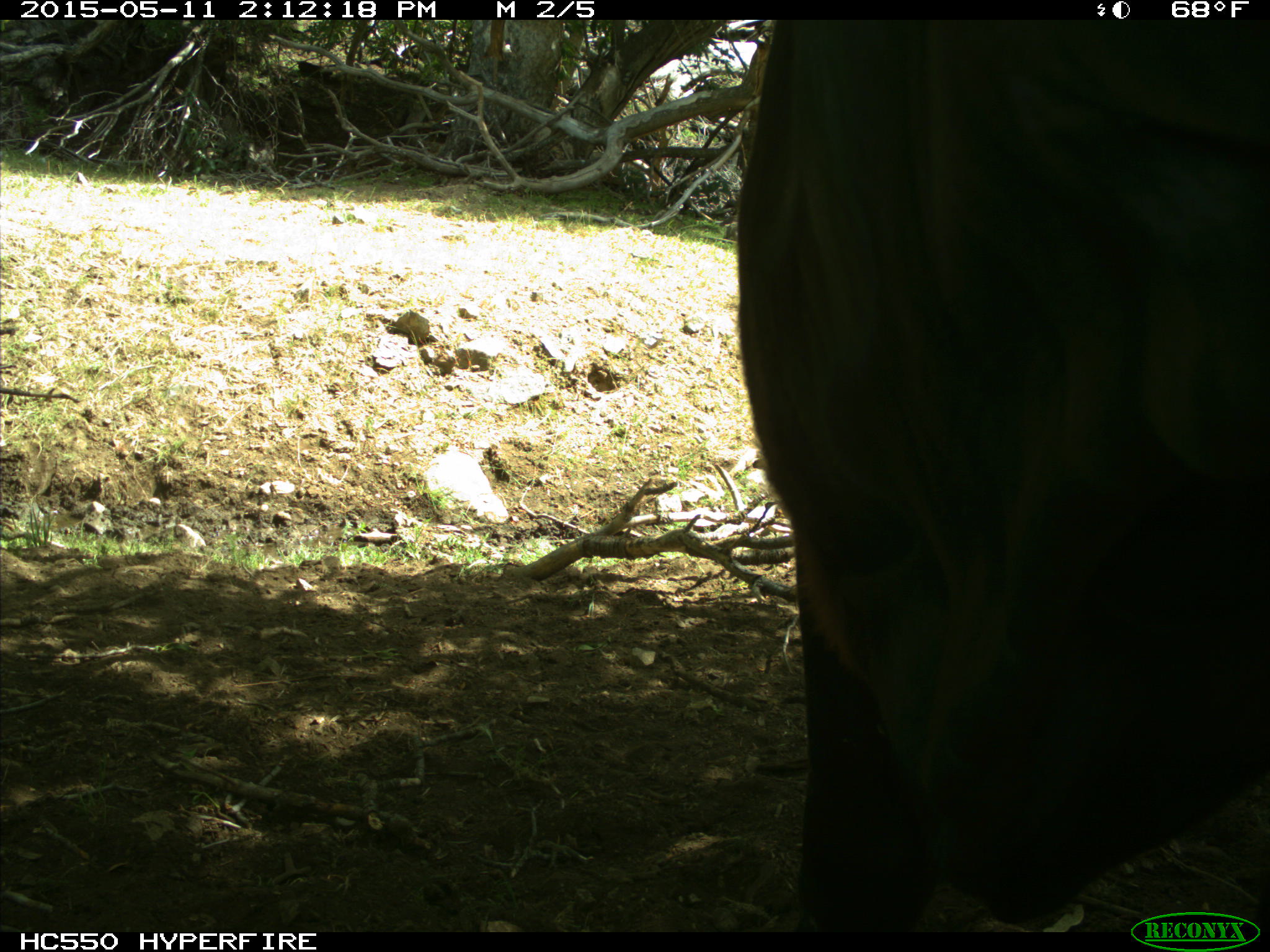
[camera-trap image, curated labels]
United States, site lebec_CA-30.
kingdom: Animalia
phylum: Chordata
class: Mammalia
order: Artiodactyla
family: Bovidae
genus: Bos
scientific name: Bos taurus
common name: domestic cow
Bos taurus (domestic cow).